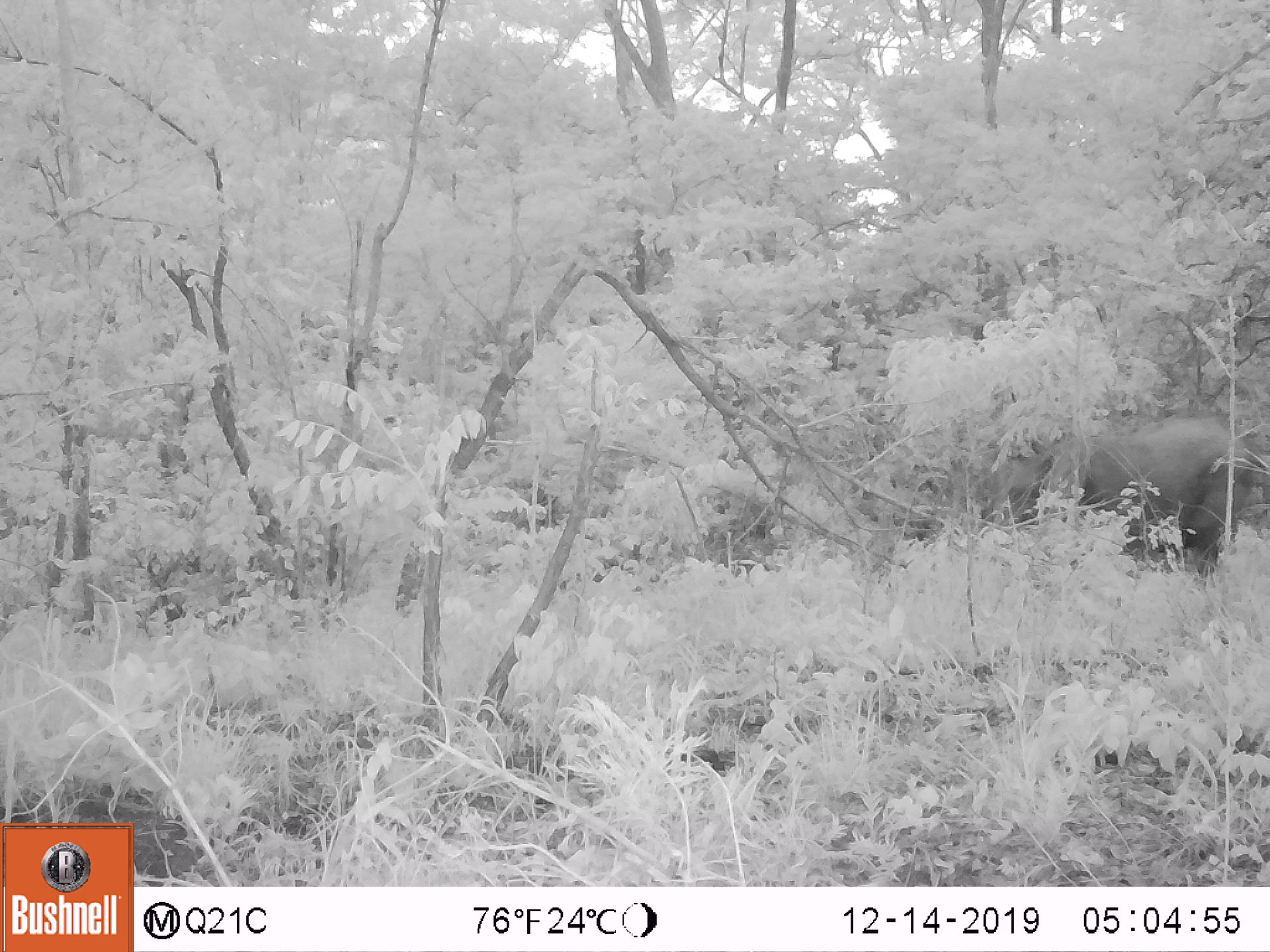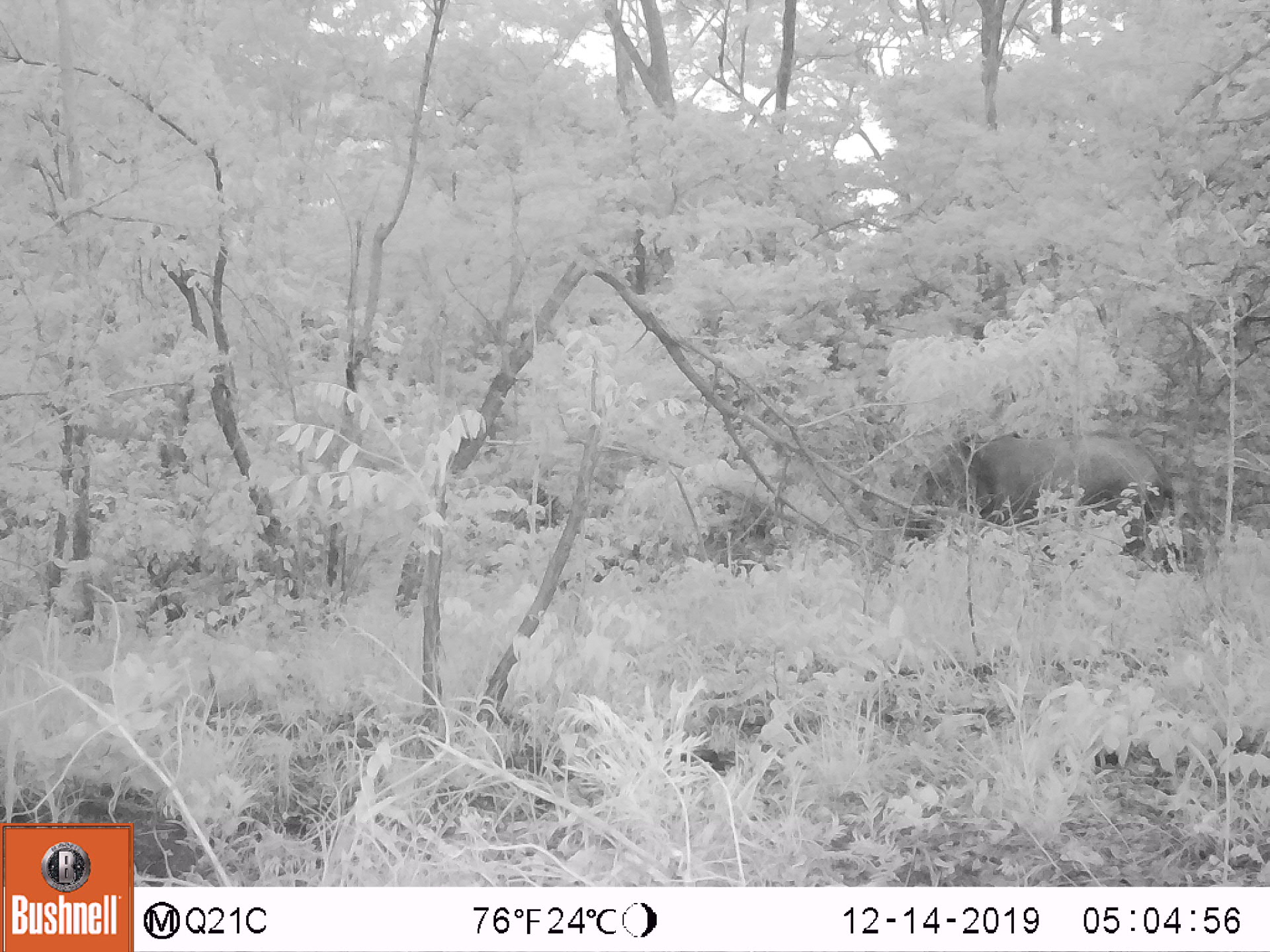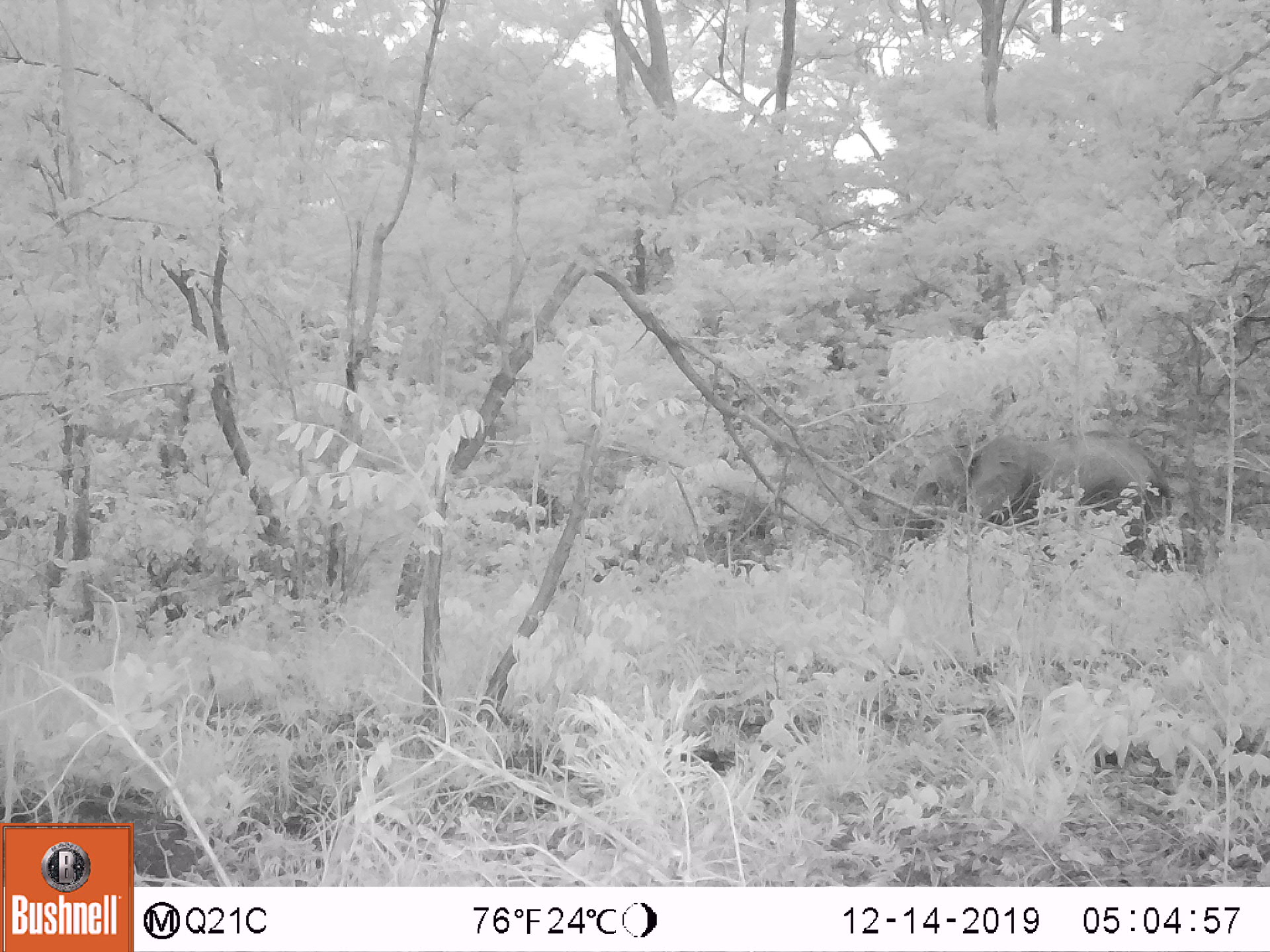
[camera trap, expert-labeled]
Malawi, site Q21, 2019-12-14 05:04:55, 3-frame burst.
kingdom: Animalia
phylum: Chordata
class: Mammalia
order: Proboscidea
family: Elephantidae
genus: Loxodonta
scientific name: Loxodonta africana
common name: african savanna elephant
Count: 1.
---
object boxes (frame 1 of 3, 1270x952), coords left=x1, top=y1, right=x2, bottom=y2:
african savanna elephant: left=967, top=396, right=1261, bottom=582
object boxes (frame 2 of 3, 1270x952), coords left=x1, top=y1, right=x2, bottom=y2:
african savanna elephant: left=898, top=404, right=1183, bottom=586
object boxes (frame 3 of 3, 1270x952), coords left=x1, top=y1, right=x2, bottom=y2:
african savanna elephant: left=869, top=417, right=1164, bottom=583